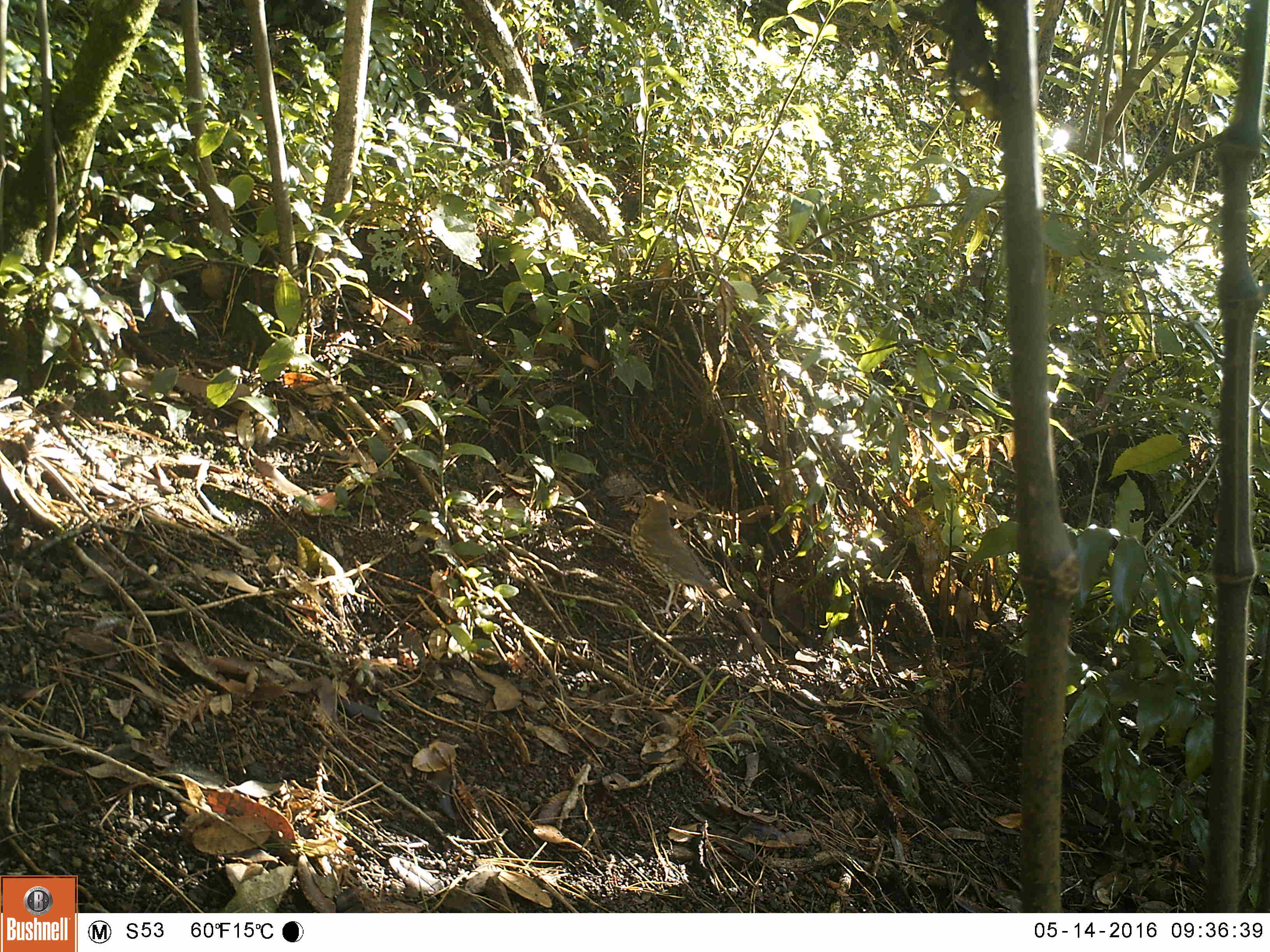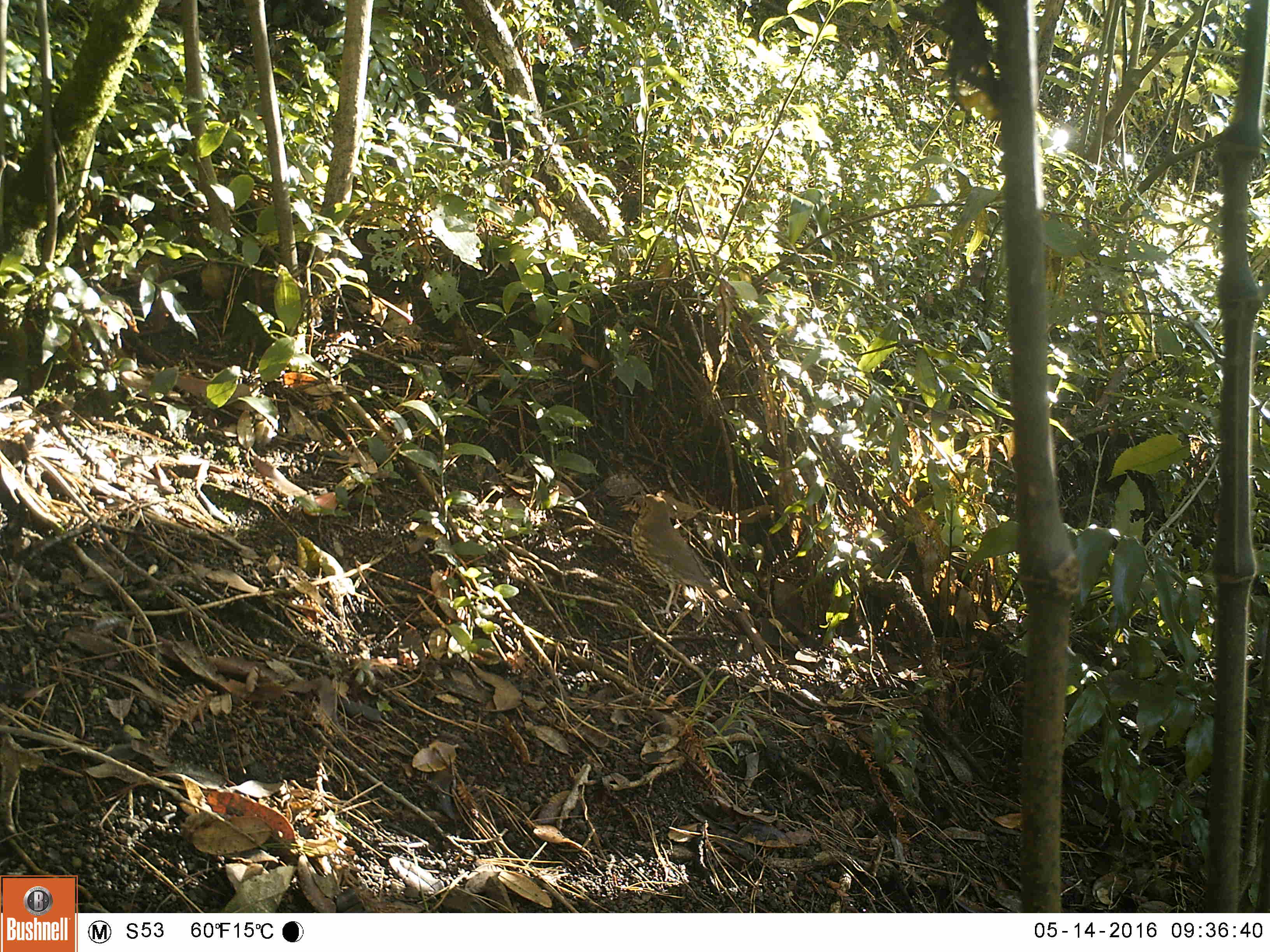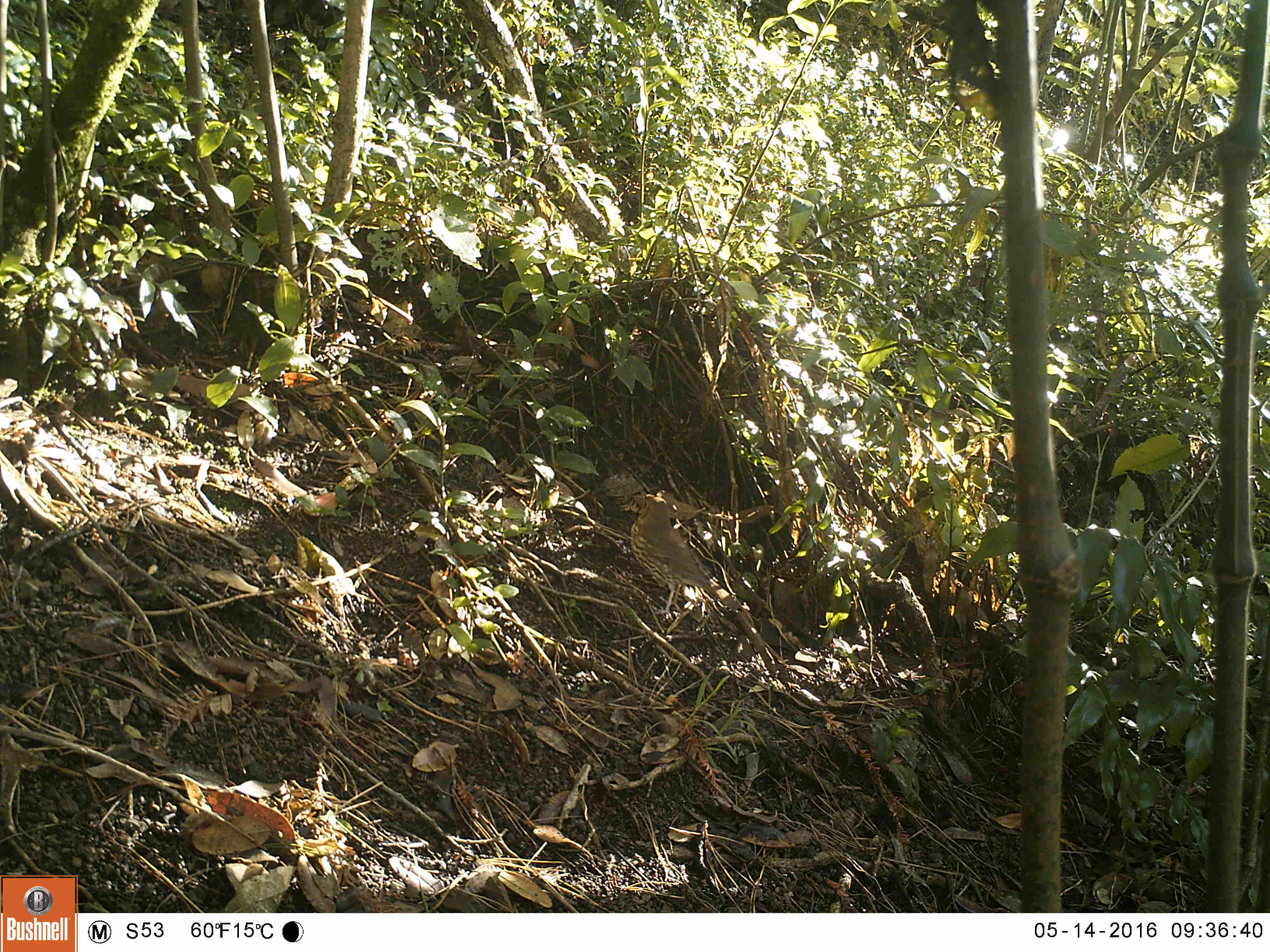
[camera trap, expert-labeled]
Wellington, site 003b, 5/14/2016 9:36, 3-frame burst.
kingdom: Animalia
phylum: Chordata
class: Aves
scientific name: Aves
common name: bird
Bird (Aves).